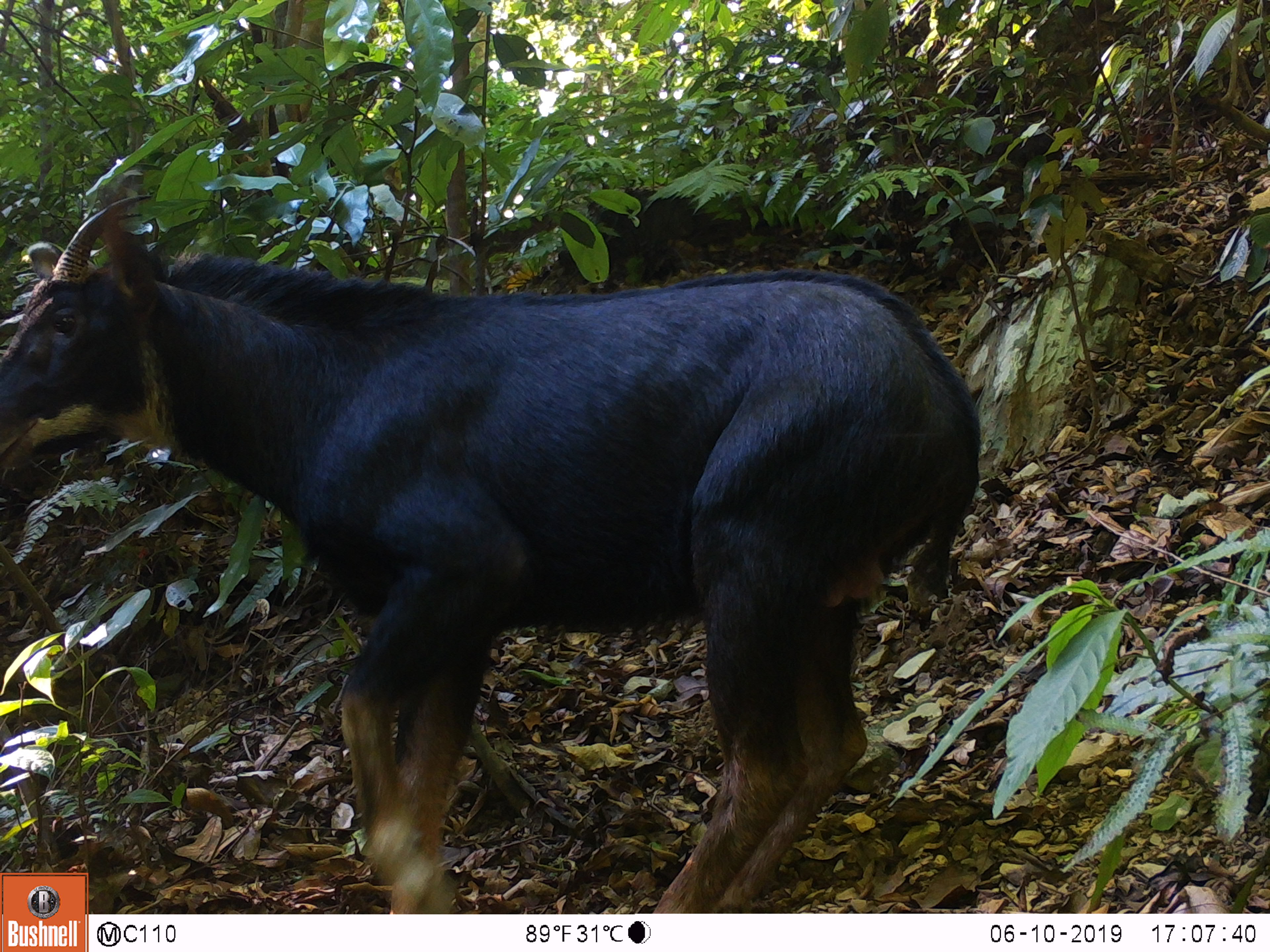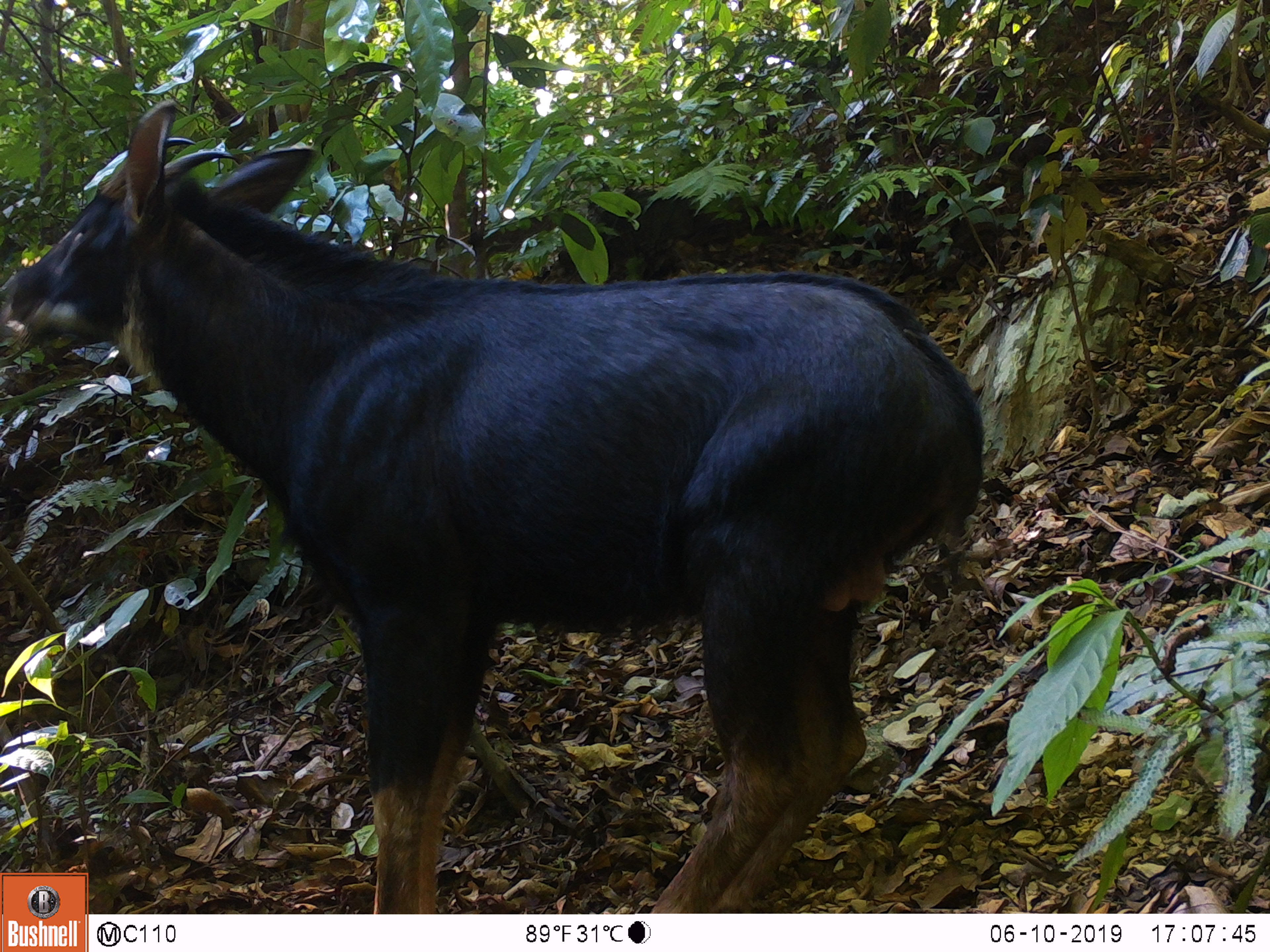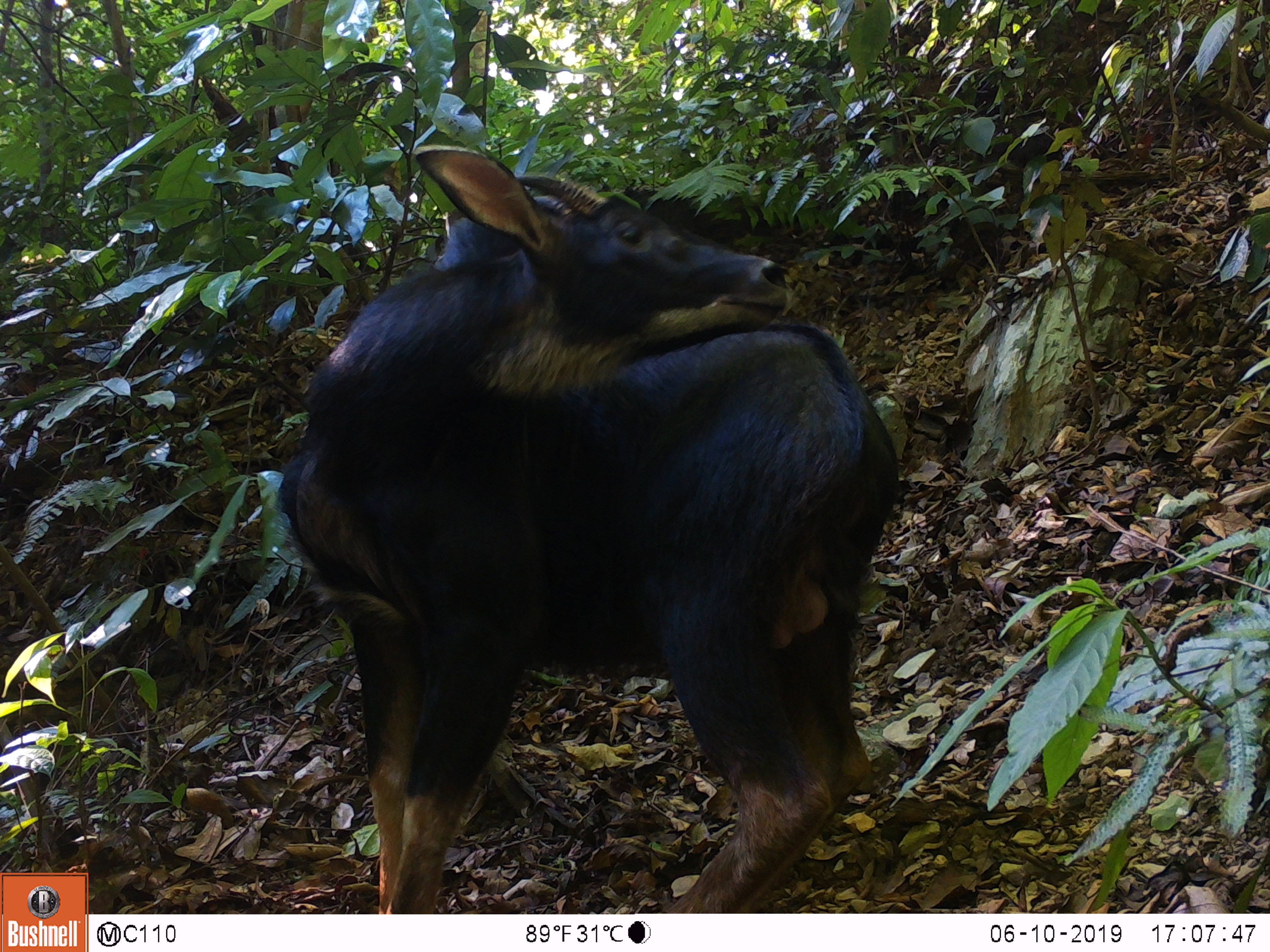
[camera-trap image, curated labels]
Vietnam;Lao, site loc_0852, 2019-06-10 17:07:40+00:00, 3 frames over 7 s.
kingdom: Animalia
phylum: Chordata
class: Mammalia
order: Artiodactyla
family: Bovidae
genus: Capricornis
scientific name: Capricornis sumatraensis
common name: chinese serow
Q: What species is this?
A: Chinese serow (Capricornis sumatraensis).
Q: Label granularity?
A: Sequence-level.